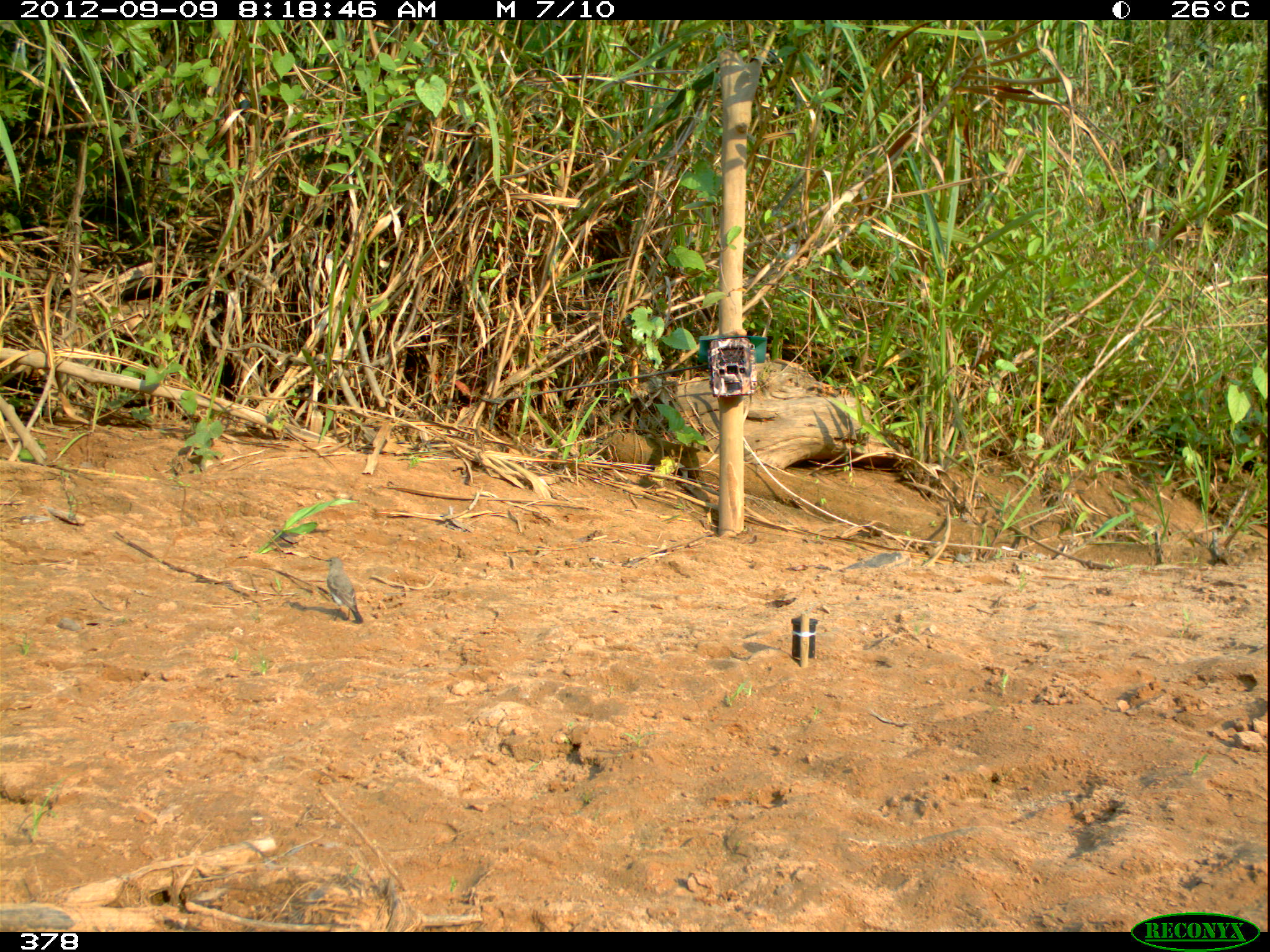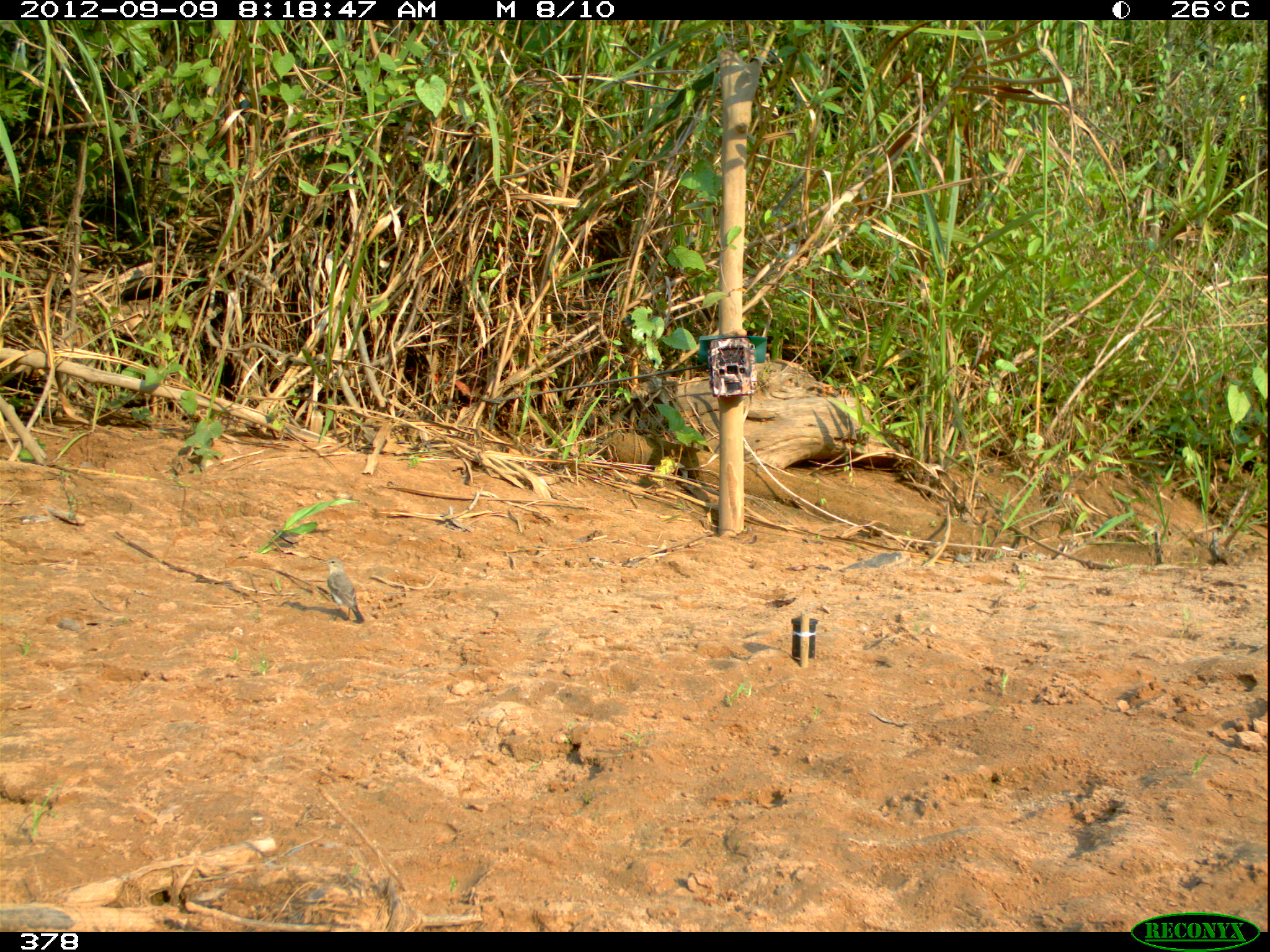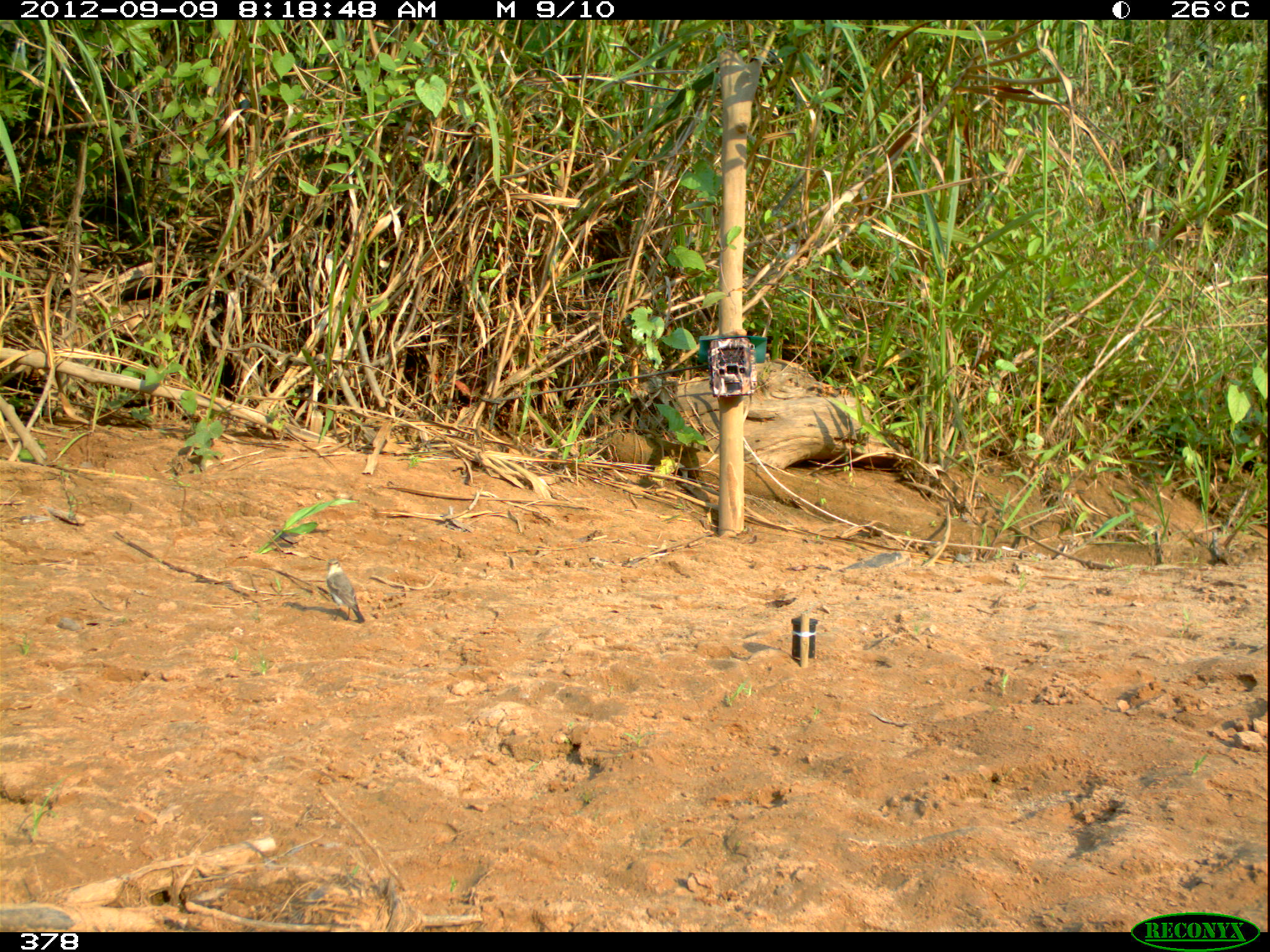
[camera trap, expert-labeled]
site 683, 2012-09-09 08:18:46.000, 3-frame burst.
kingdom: Animalia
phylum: Chordata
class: Aves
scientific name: Aves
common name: bird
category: unknown bird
Unknown bird (bird) (Aves).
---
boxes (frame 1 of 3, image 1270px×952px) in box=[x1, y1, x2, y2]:
unknown bird: box=[326, 557, 364, 624]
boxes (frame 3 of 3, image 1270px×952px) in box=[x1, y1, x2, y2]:
unknown bird: box=[326, 558, 366, 623]